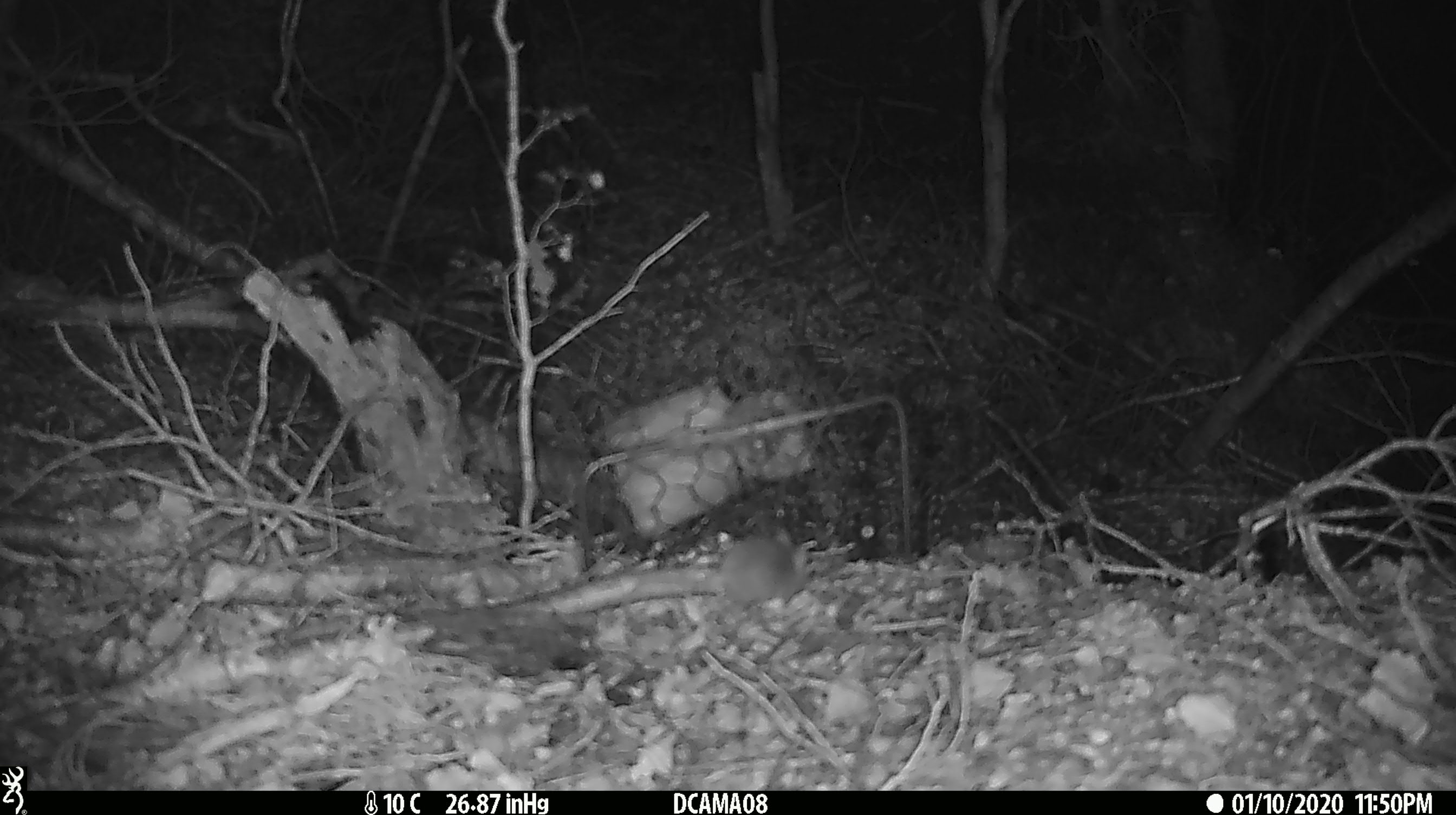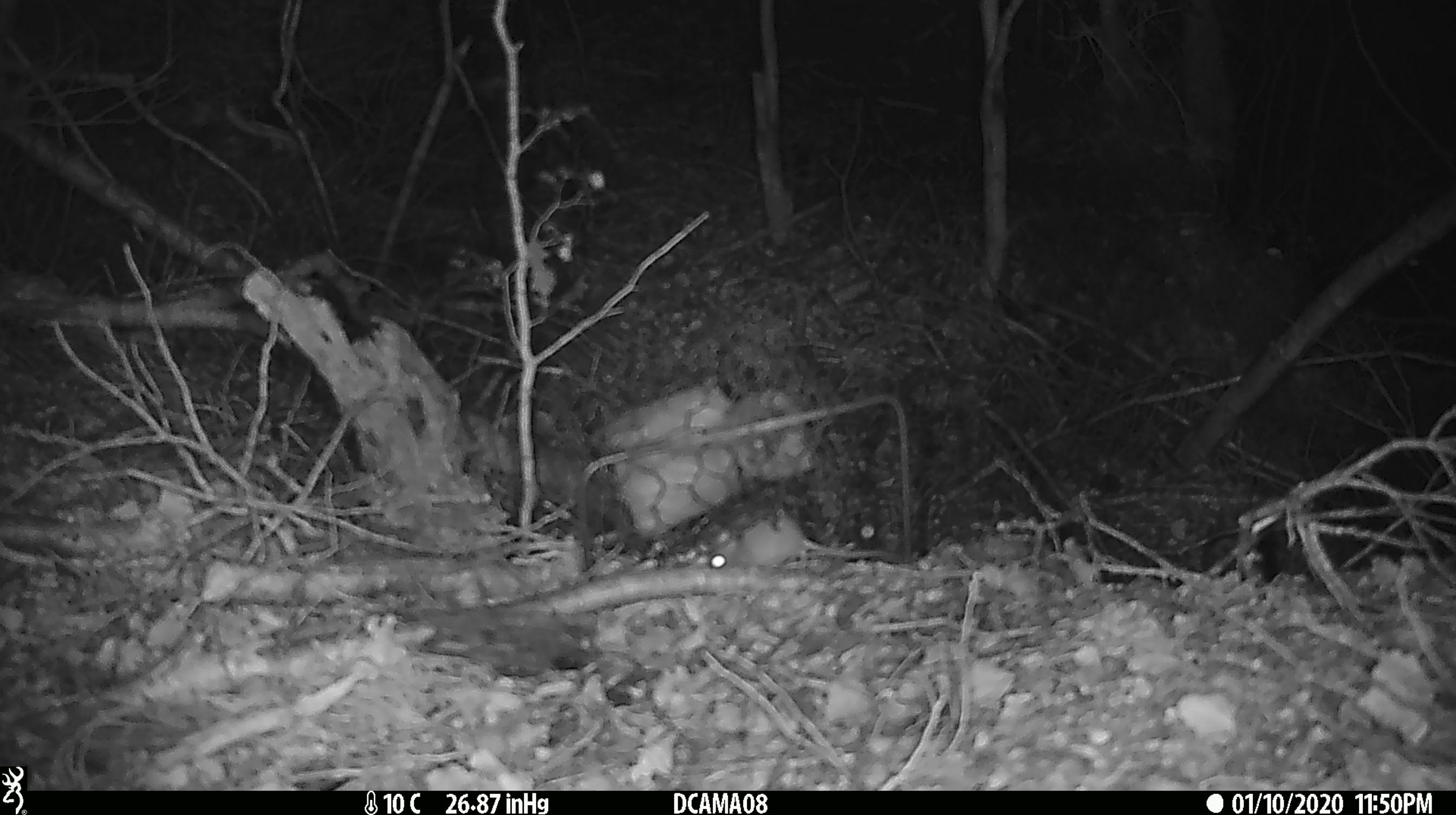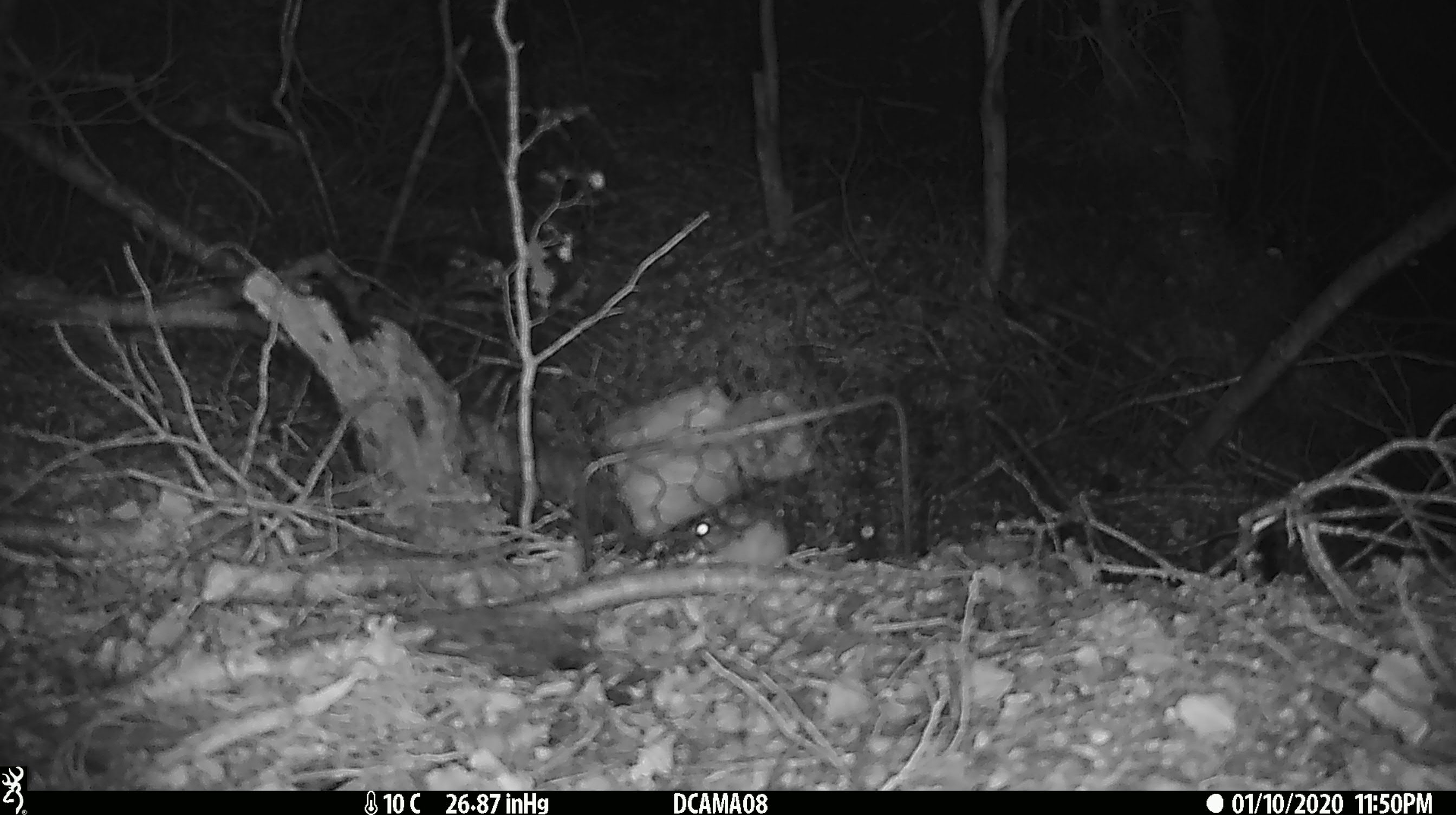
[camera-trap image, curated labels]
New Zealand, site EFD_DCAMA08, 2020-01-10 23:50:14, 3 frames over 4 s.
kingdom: Animalia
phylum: Chordata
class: Mammalia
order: Rodentia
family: Muridae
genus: Mus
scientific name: Mus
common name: mouse